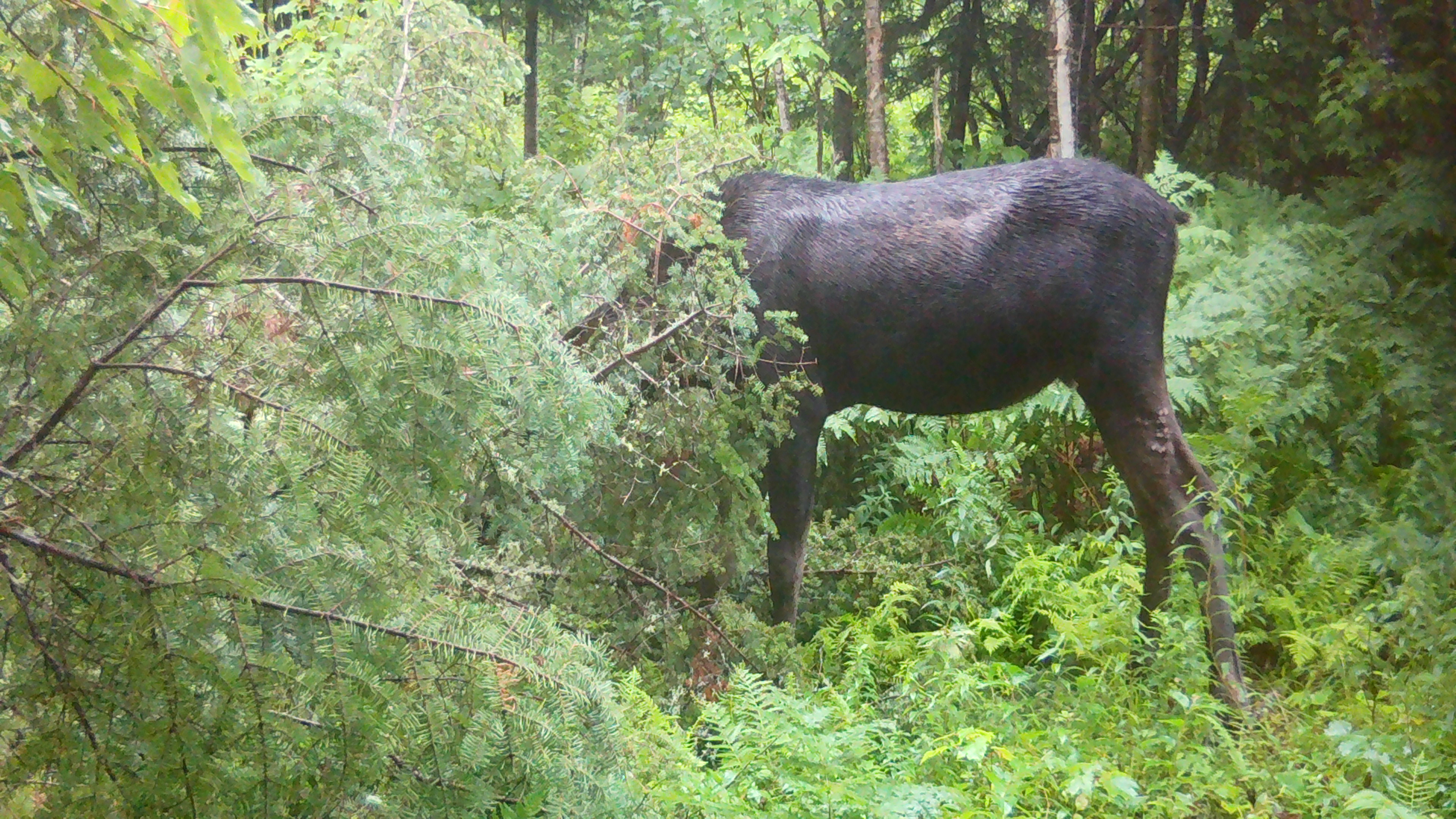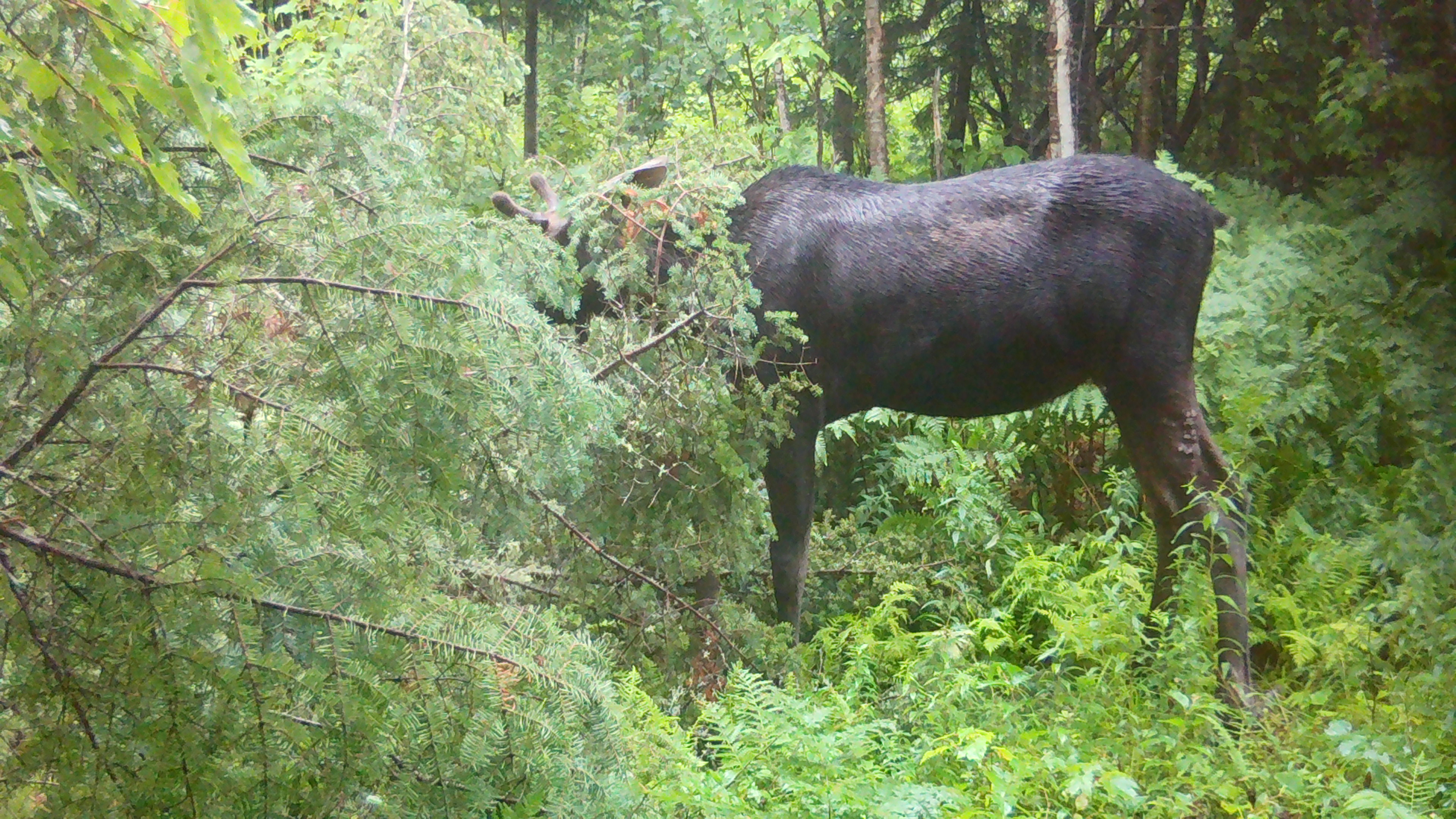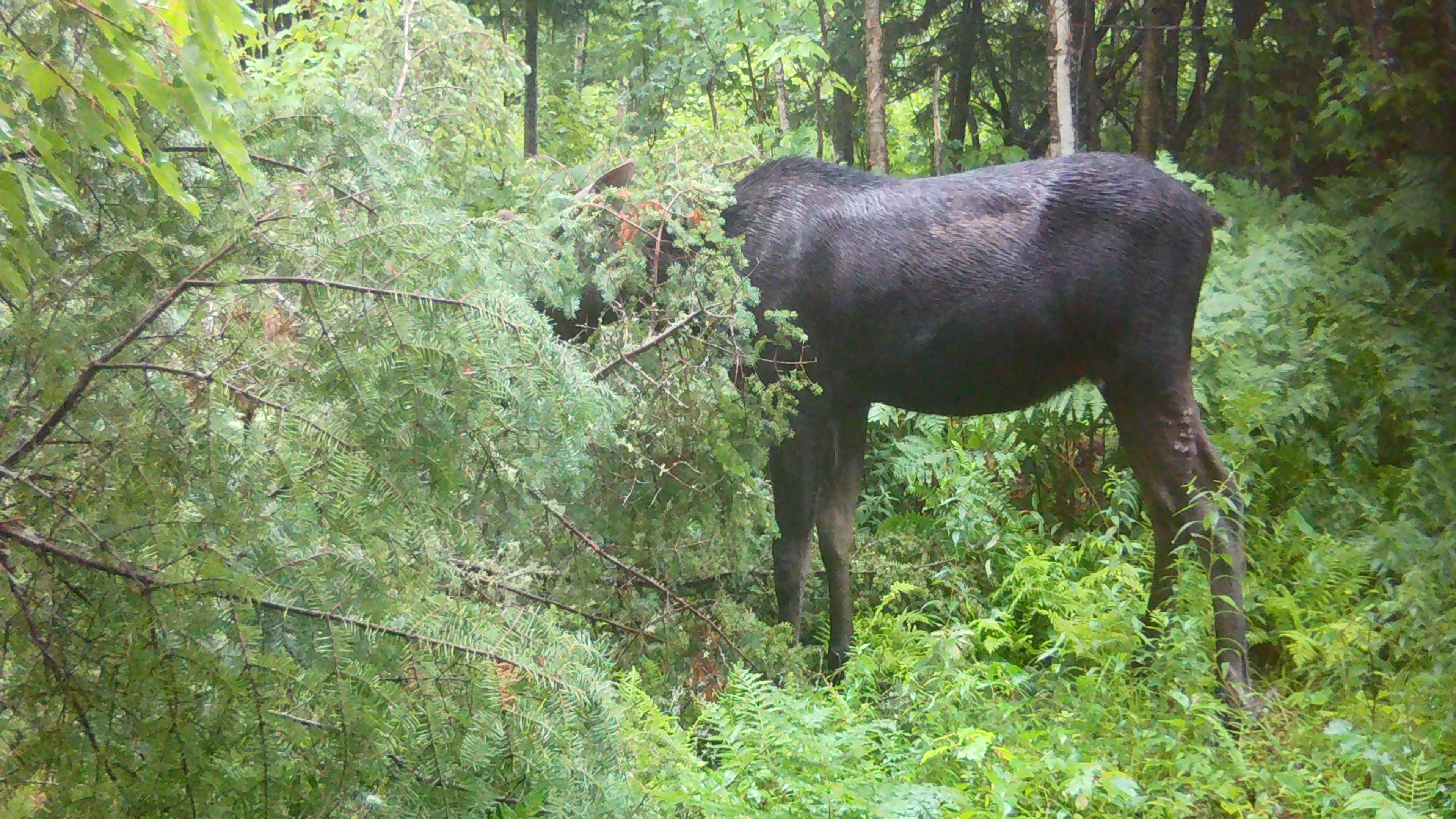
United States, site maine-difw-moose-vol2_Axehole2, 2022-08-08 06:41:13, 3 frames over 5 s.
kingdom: Animalia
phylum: Chordata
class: Mammalia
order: Artiodactyla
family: Cervidae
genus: Alces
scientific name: Alces alces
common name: moose